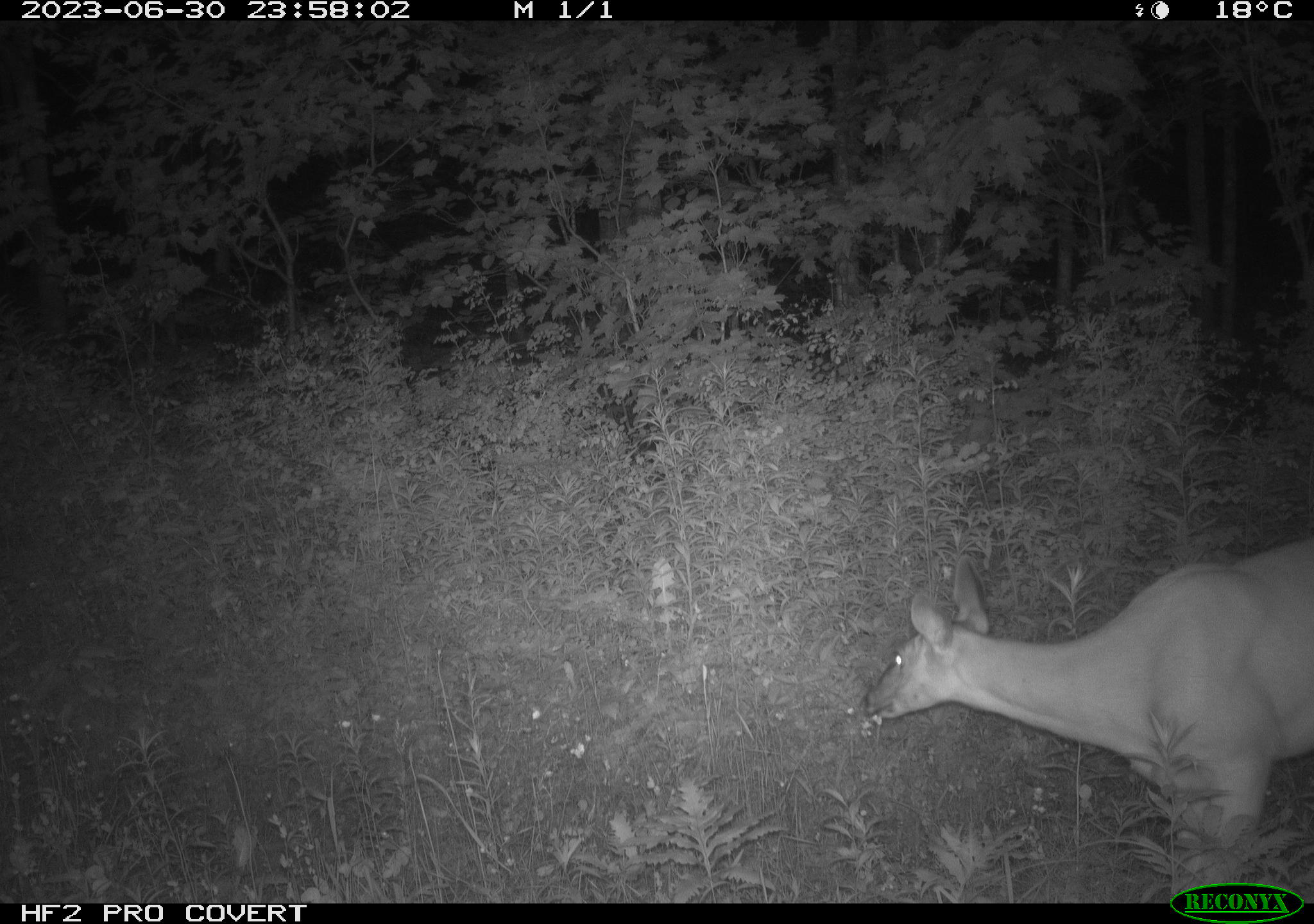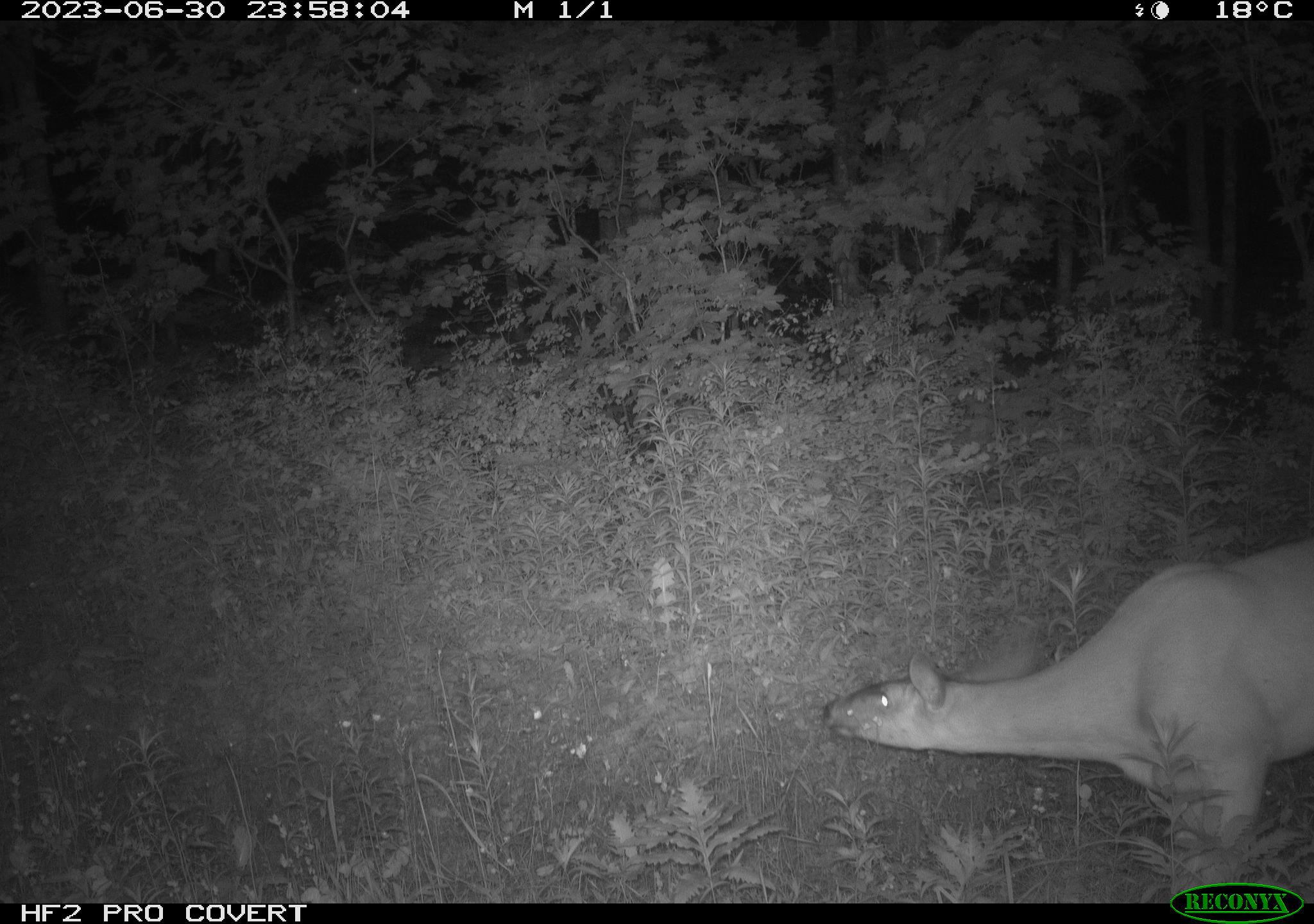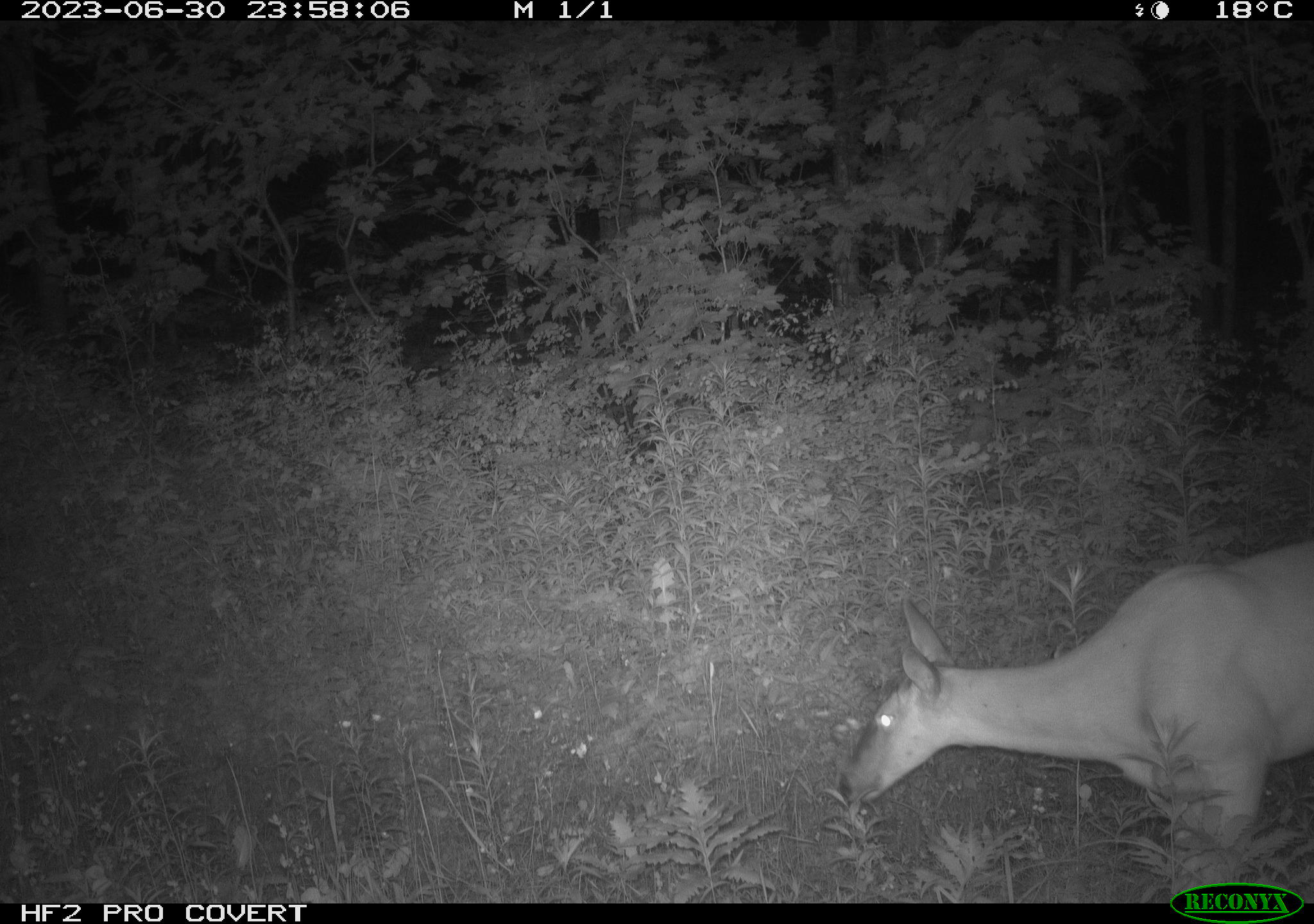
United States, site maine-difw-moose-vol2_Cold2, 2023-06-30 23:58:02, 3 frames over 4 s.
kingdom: Animalia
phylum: Chordata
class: Mammalia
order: Artiodactyla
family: Cervidae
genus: Odocoileus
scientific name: Odocoileus virginianus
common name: white-tailed deer